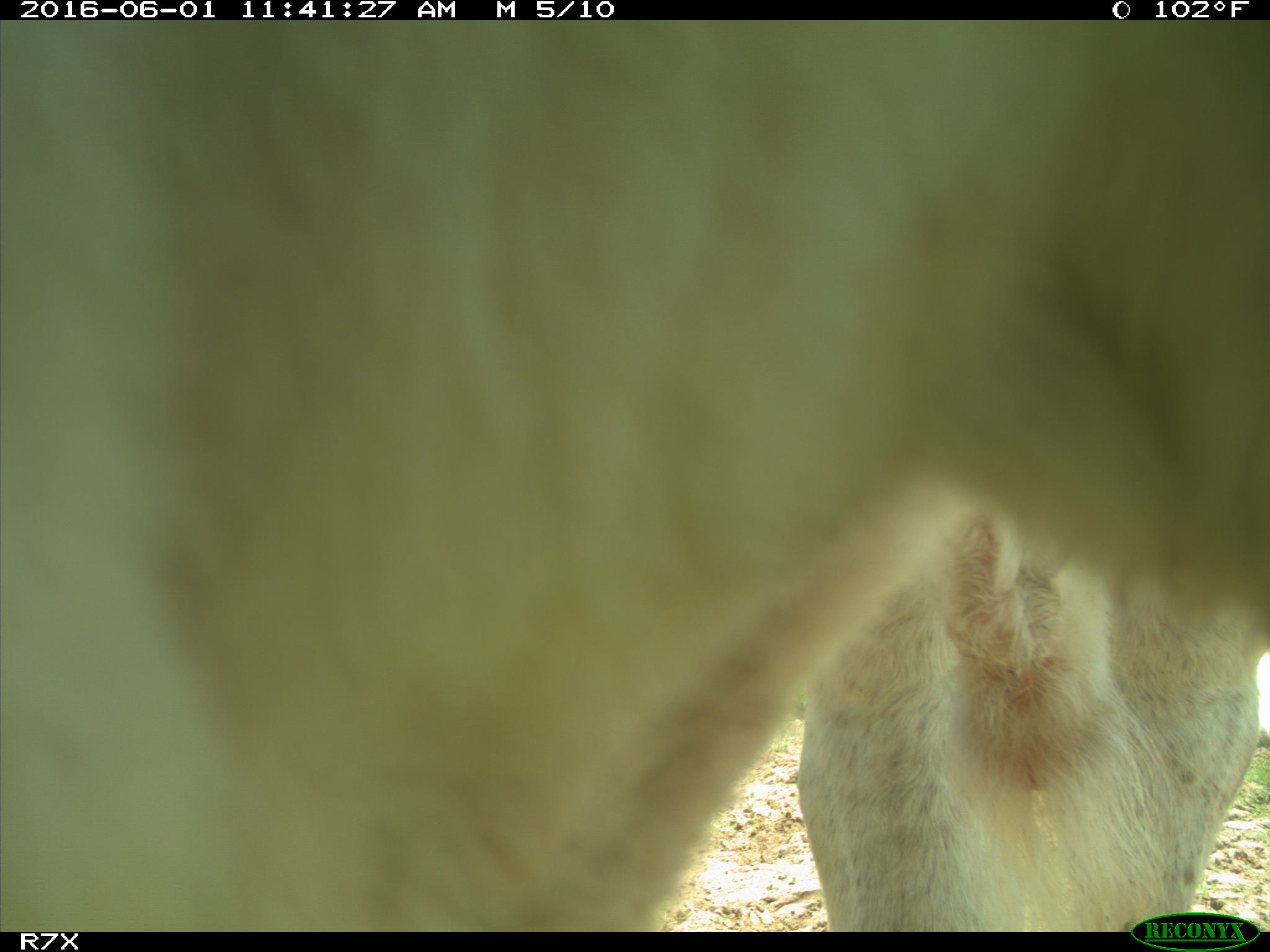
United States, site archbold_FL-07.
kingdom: Animalia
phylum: Chordata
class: Mammalia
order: Artiodactyla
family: Bovidae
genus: Bos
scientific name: Bos taurus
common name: domestic cow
Bos taurus (domestic cow).